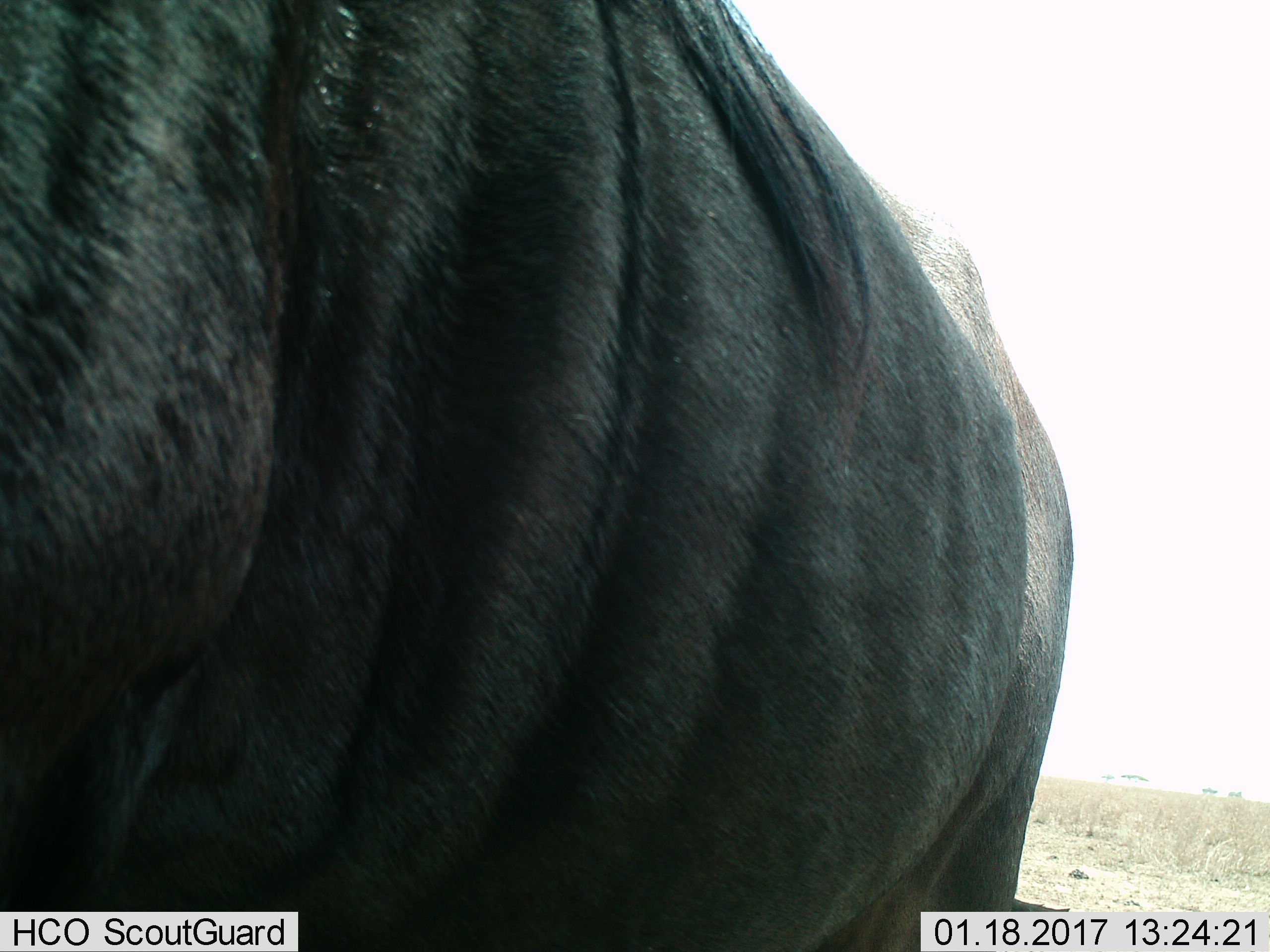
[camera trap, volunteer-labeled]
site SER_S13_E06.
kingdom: Animalia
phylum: Chordata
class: Mammalia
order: Artiodactyla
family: Bovidae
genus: Connochaetes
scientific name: Connochaetes taurinus taurinus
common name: blue wildebeest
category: wildebeestblue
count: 1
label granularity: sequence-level